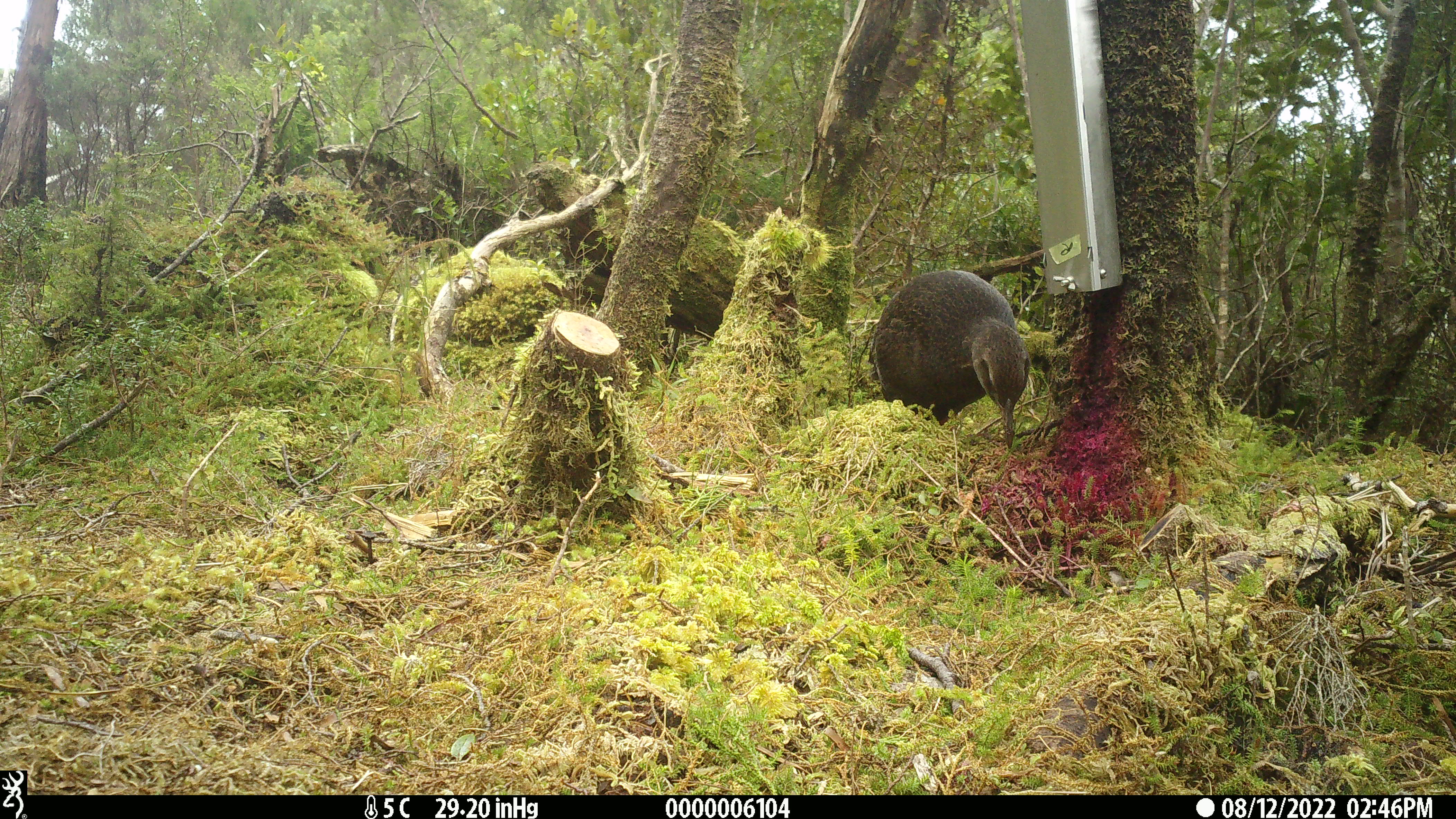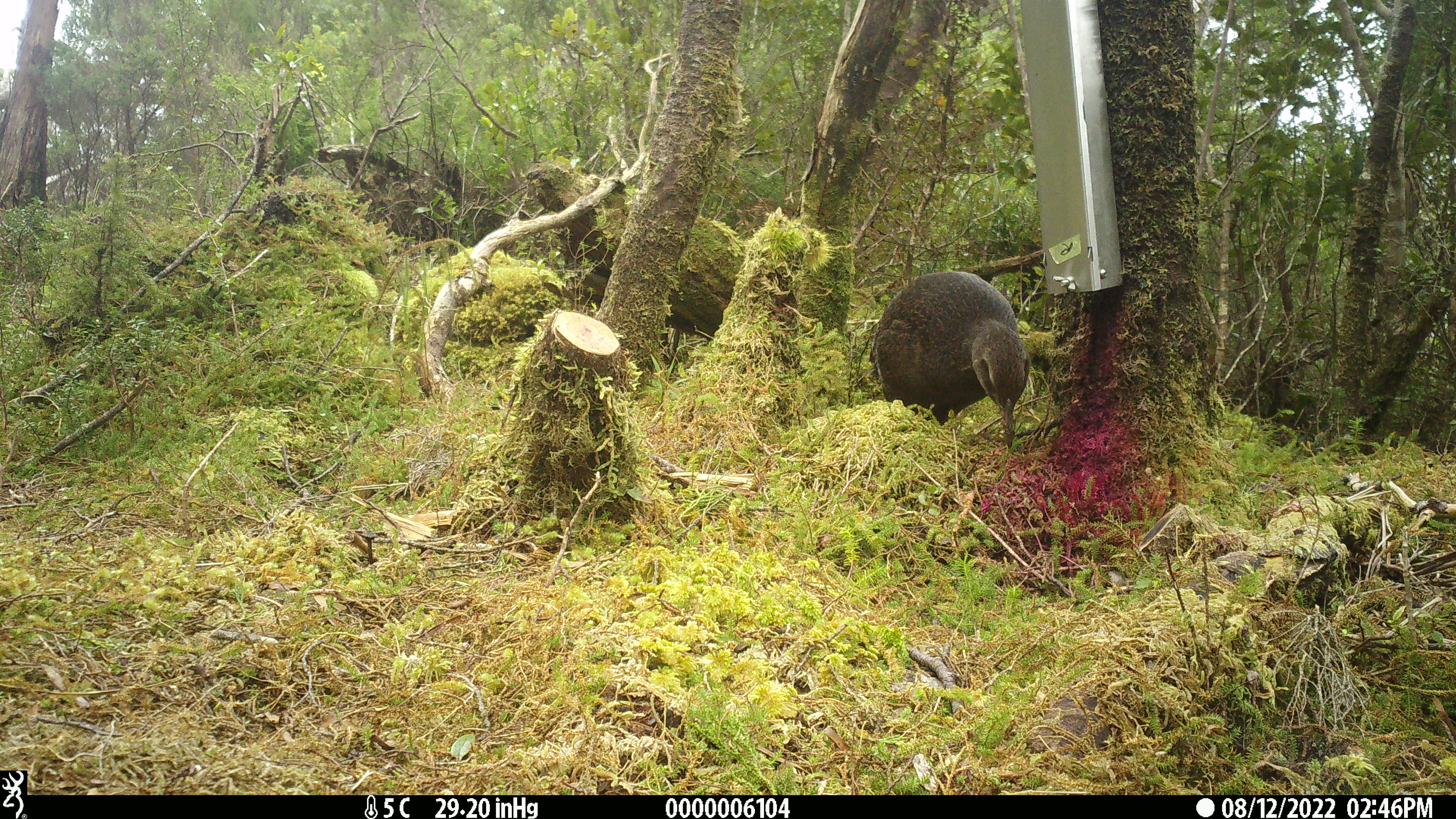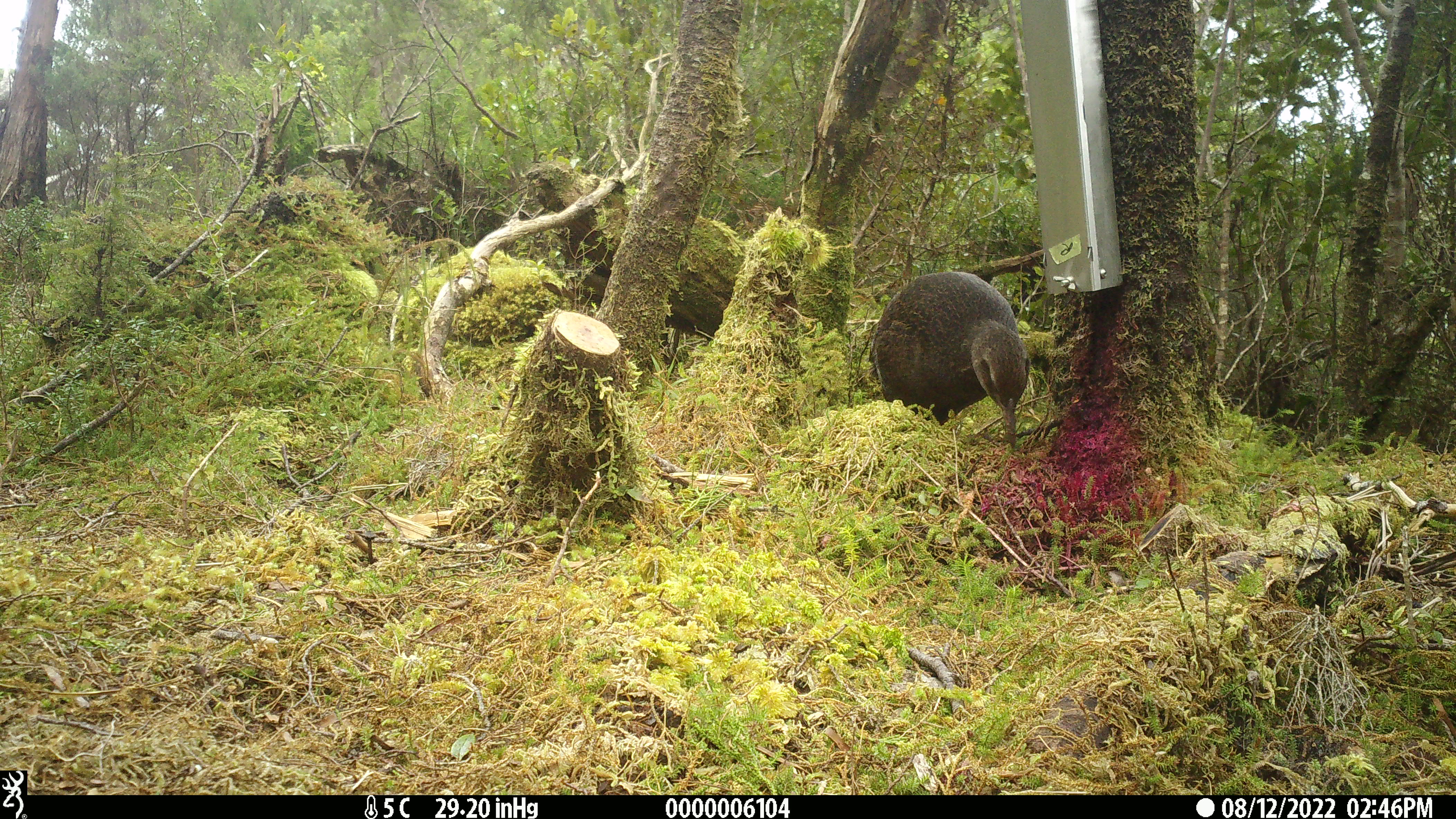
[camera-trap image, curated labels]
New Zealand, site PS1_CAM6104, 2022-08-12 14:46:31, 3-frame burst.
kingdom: Animalia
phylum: Chordata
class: Aves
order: Gruiformes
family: Rallidae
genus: Gallirallus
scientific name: Gallirallus australis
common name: weka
Weka (Gallirallus australis).